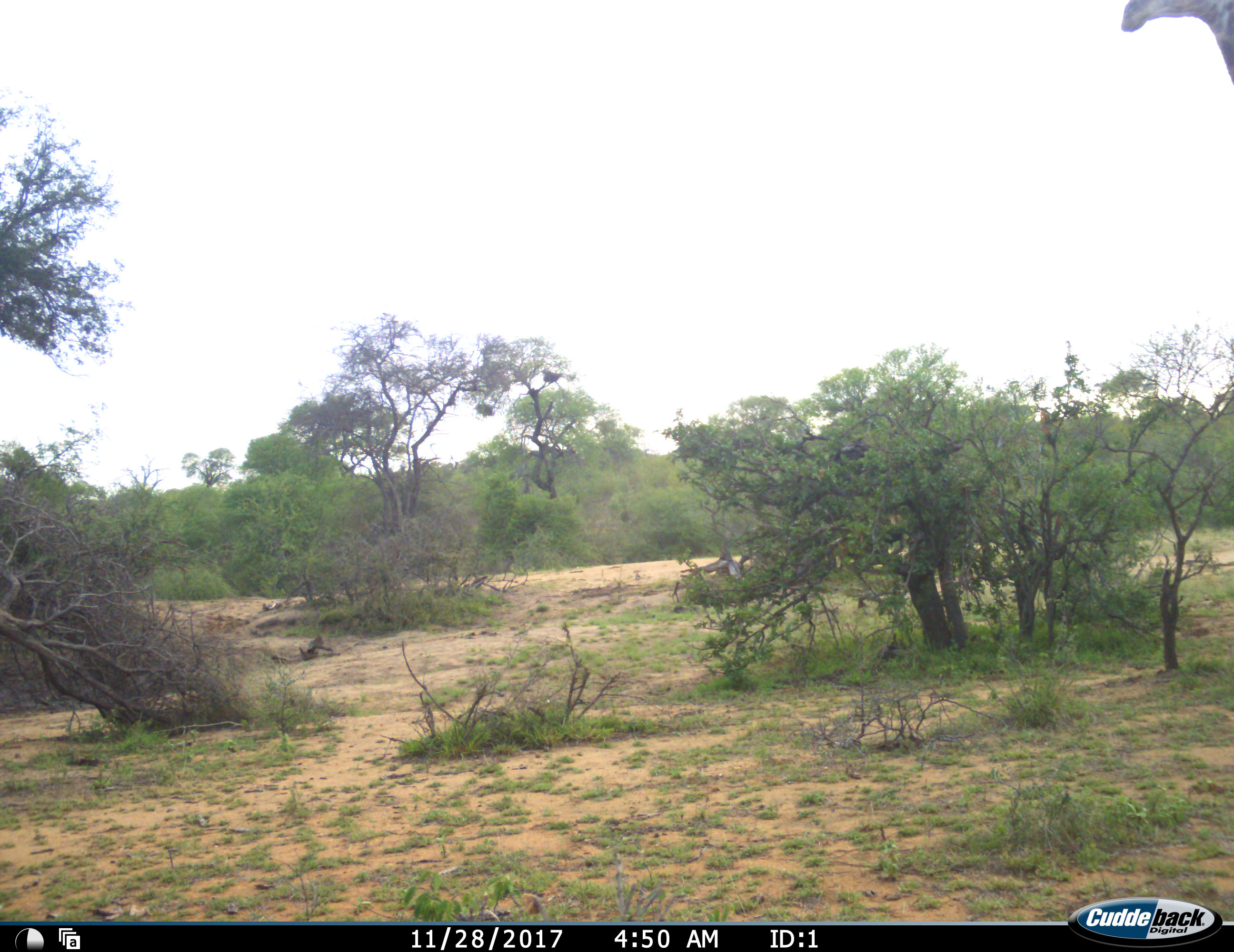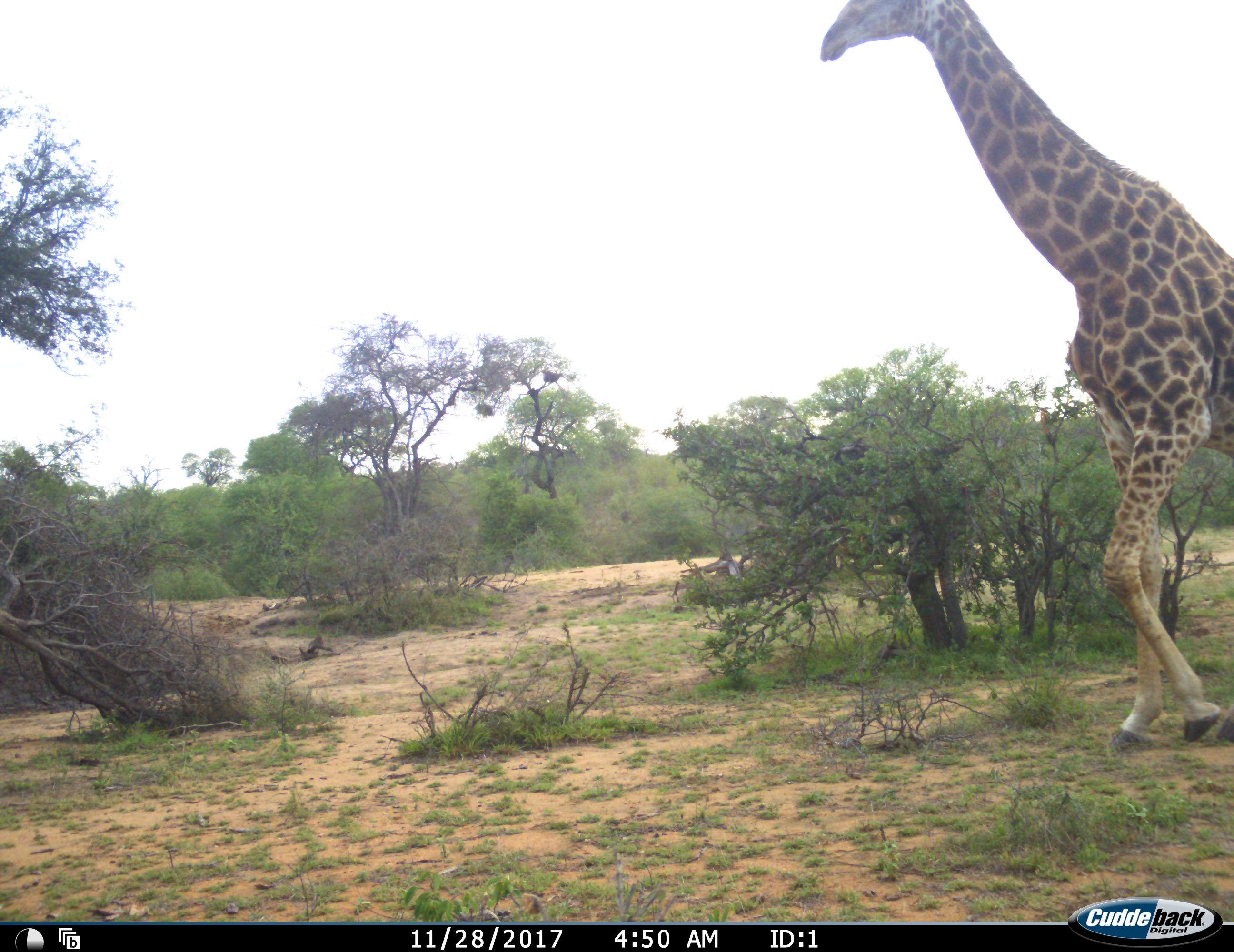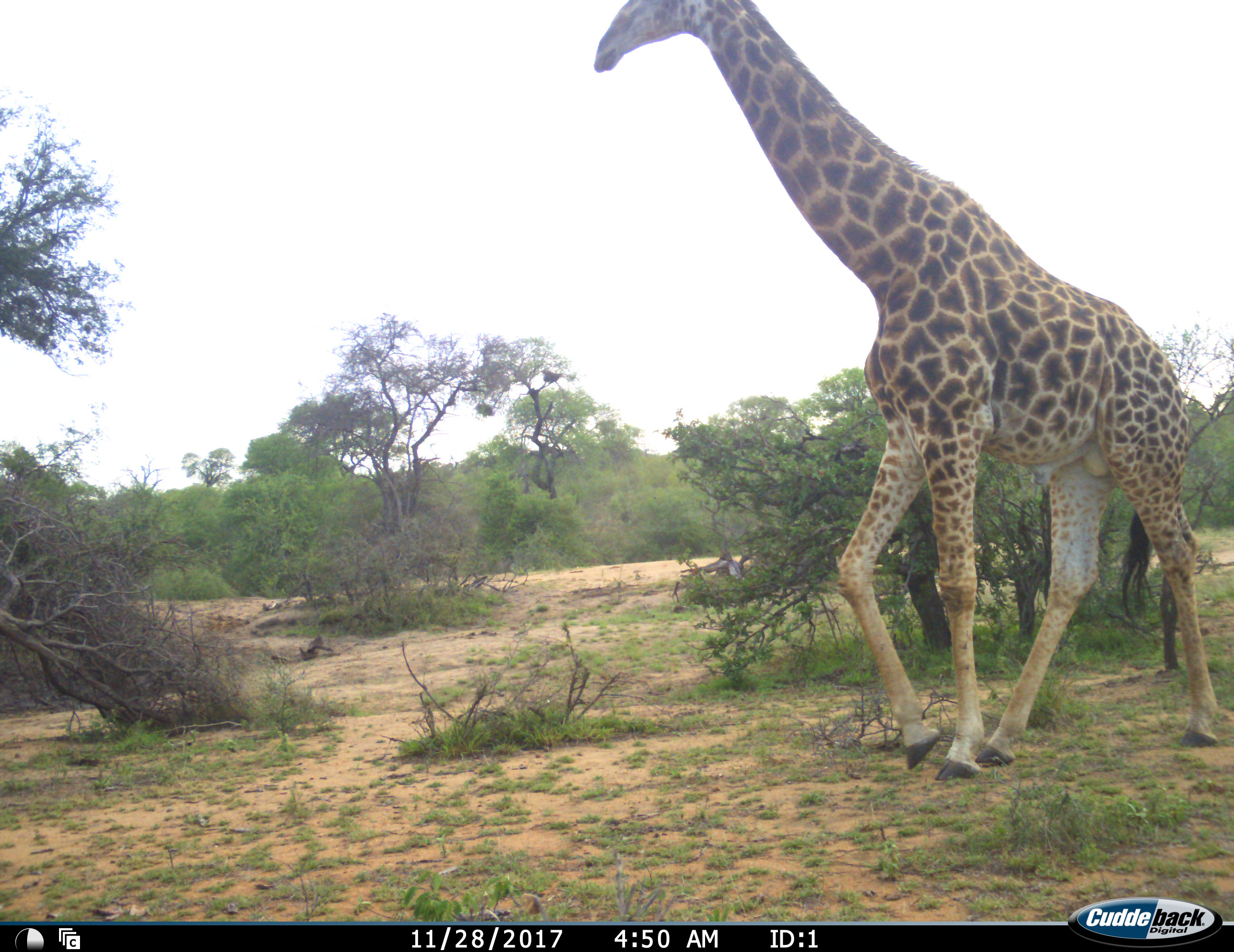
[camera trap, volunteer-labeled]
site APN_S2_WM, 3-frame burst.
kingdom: Animalia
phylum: Chordata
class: Mammalia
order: Artiodactyla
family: Giraffidae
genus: Giraffa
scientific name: Giraffa camelopardalis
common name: giraffe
Giraffe (Giraffa camelopardalis), count 1. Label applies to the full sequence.